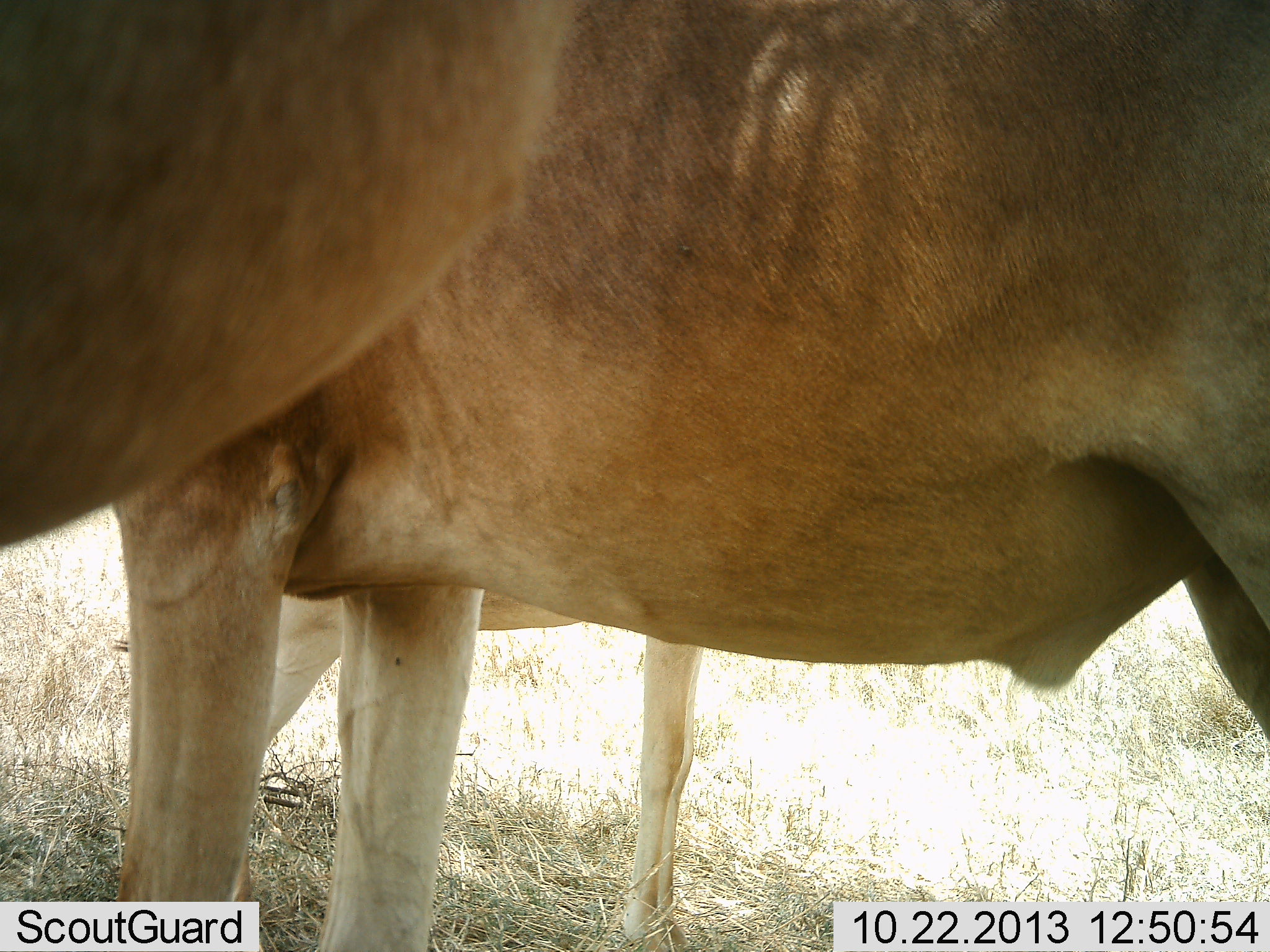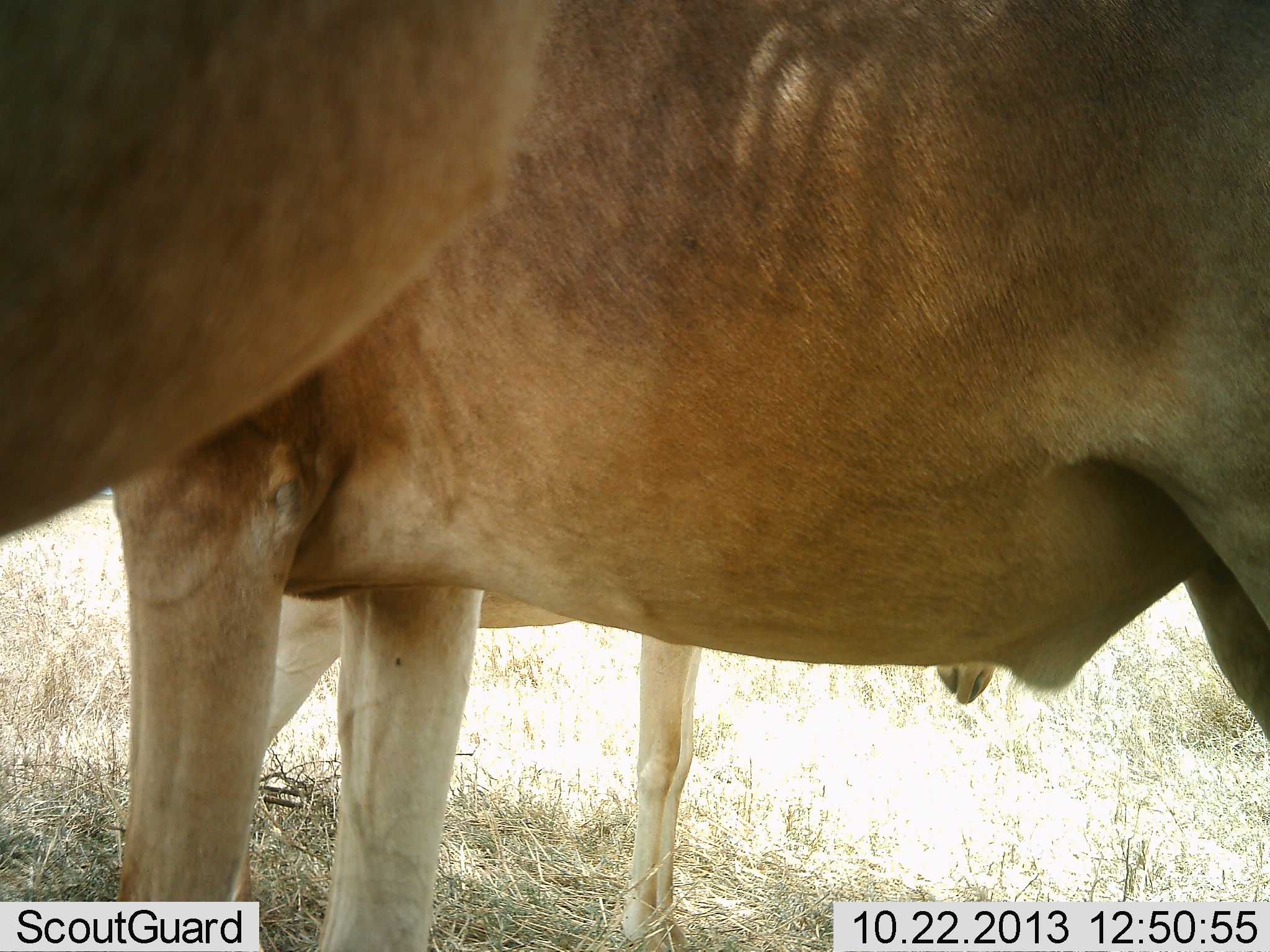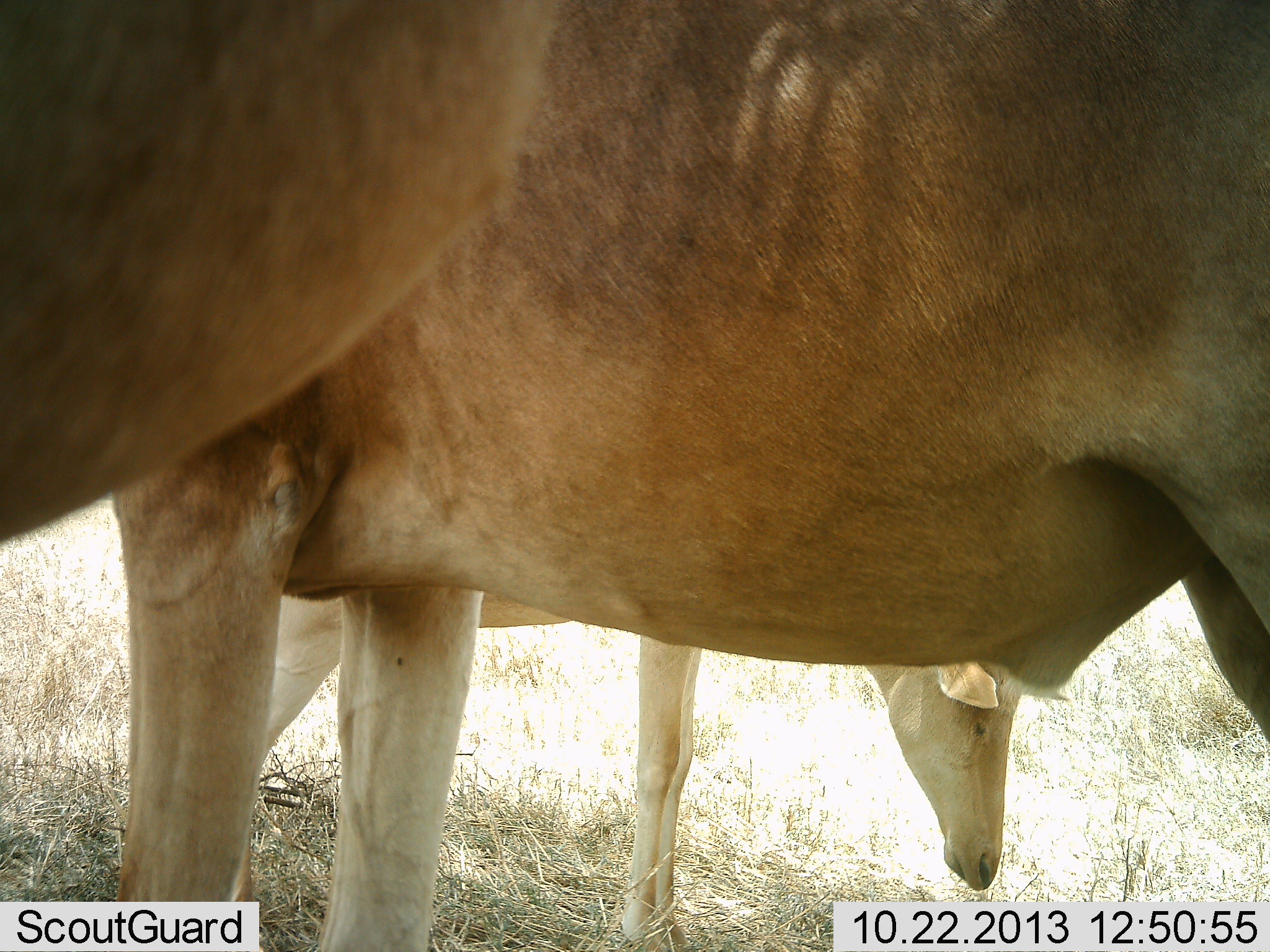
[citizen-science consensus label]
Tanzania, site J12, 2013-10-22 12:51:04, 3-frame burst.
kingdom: Animalia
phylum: Chordata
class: Mammalia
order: Artiodactyla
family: Bovidae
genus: Alcelaphus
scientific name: Alcelaphus buselaphus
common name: hartebeest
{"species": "hartebeest (Alcelaphus buselaphus)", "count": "3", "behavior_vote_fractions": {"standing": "100%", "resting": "0%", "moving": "10%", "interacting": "0%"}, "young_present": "10%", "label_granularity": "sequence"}